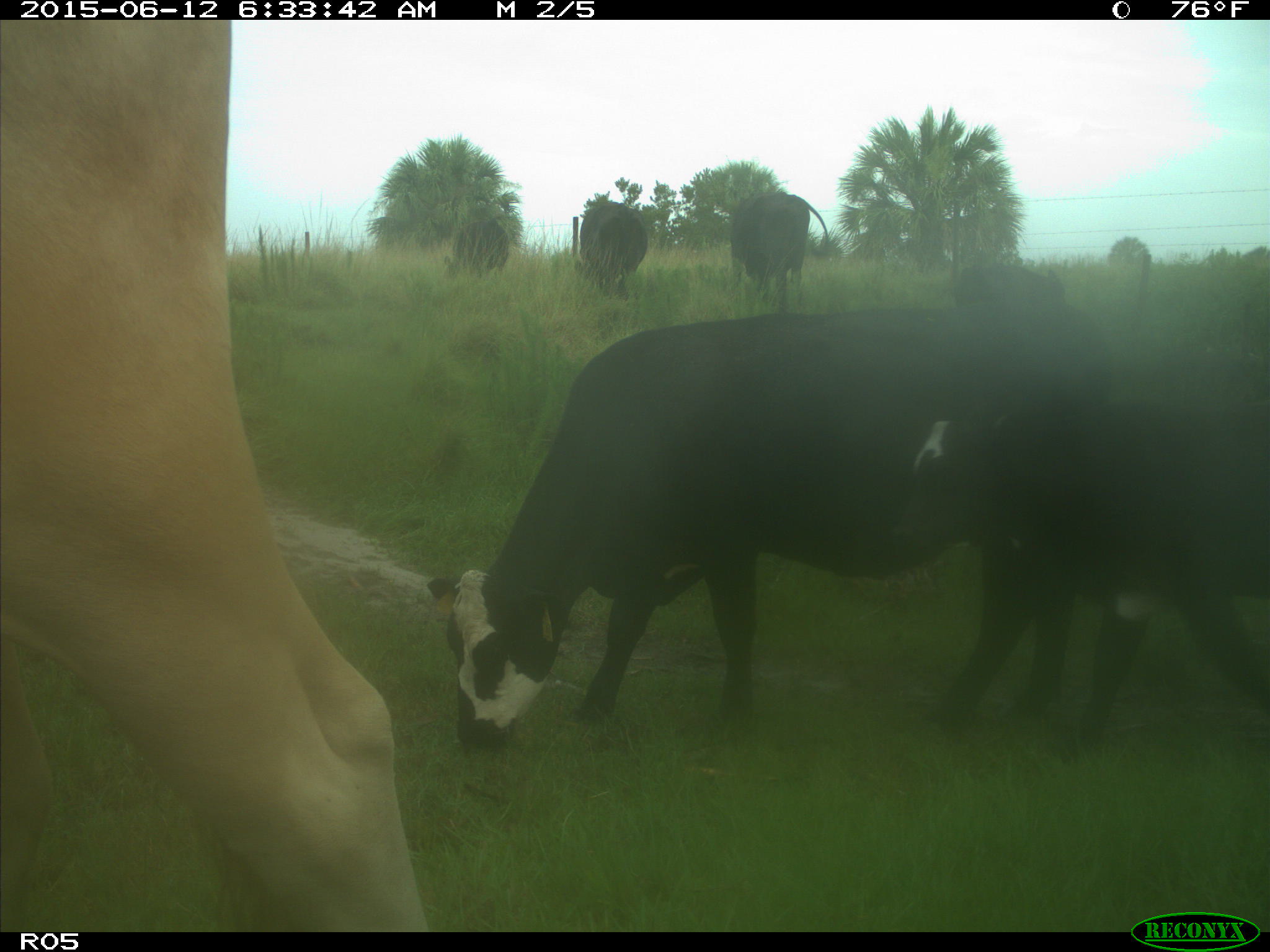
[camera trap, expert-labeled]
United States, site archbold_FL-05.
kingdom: Animalia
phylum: Chordata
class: Mammalia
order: Artiodactyla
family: Bovidae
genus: Bos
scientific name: Bos taurus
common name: domestic cow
Bos taurus (domestic cow).